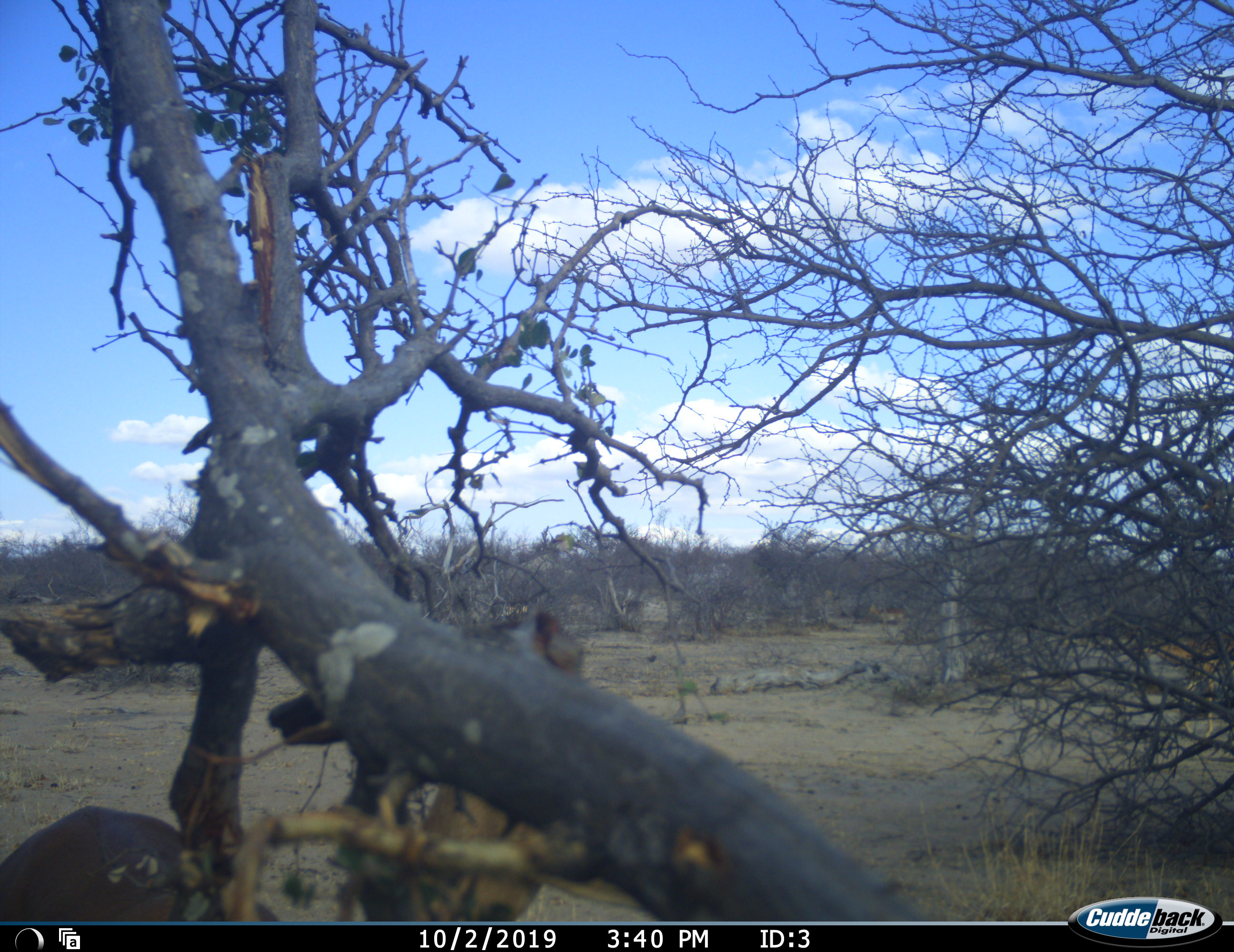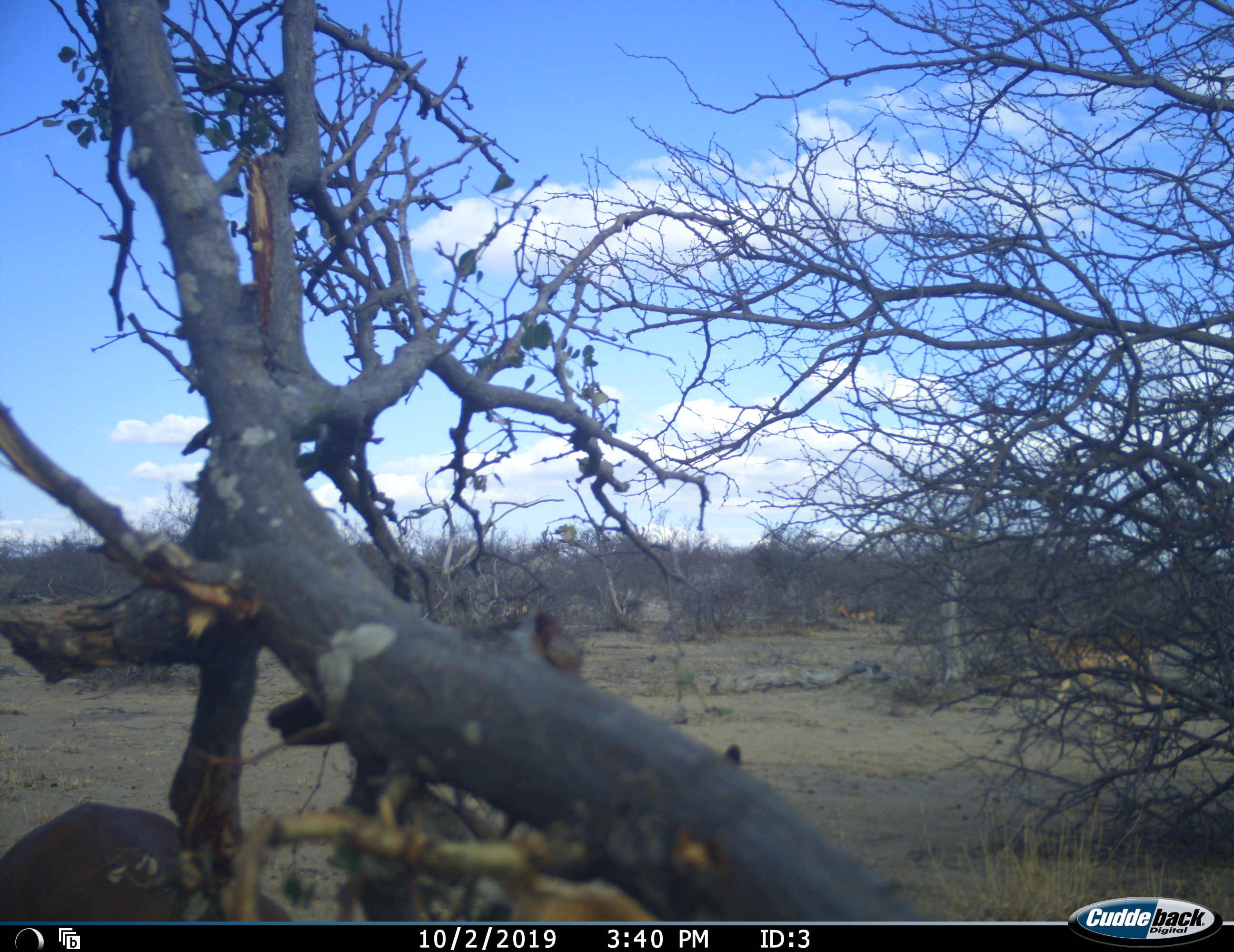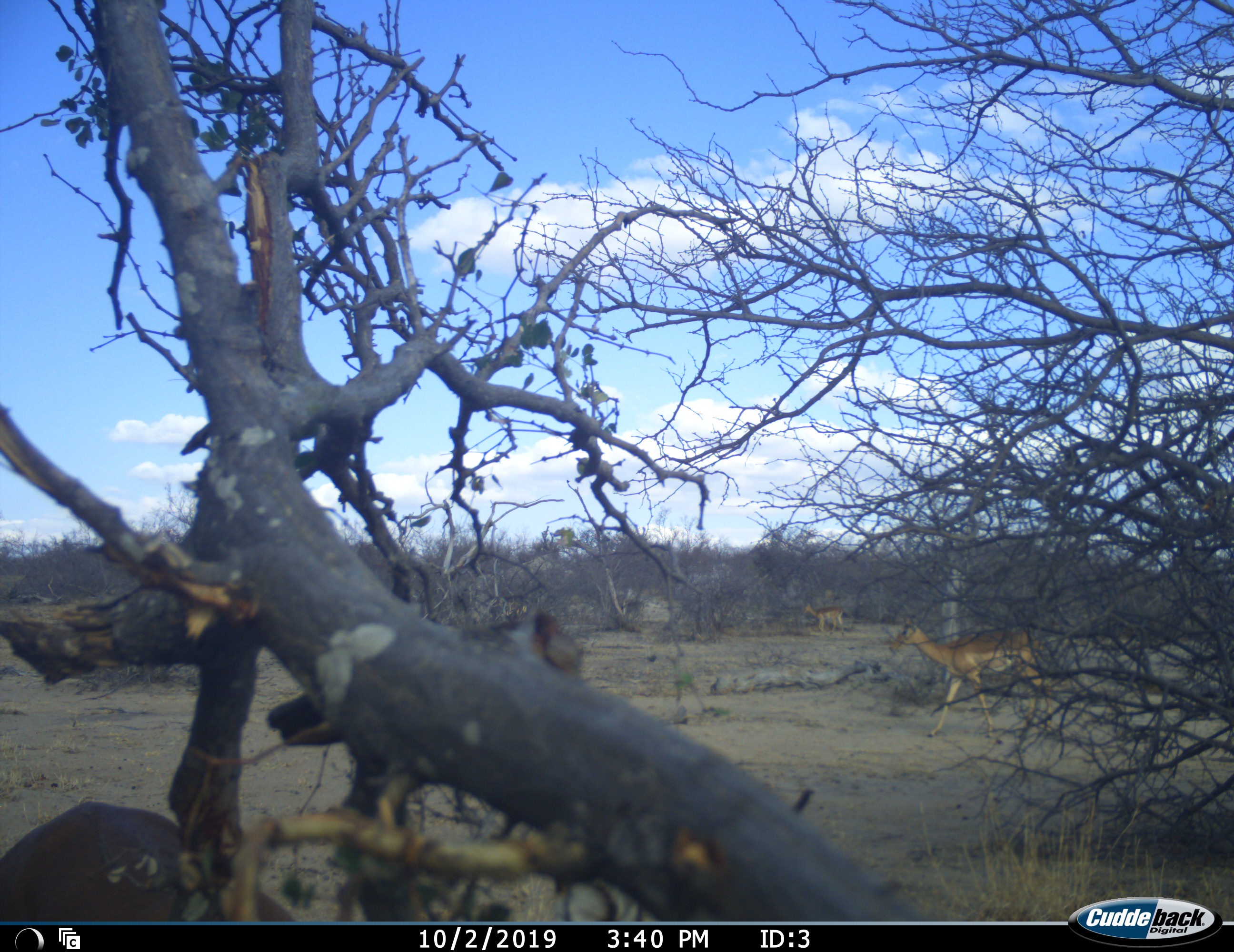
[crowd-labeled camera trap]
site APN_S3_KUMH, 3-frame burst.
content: unidentified animal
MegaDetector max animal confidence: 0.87